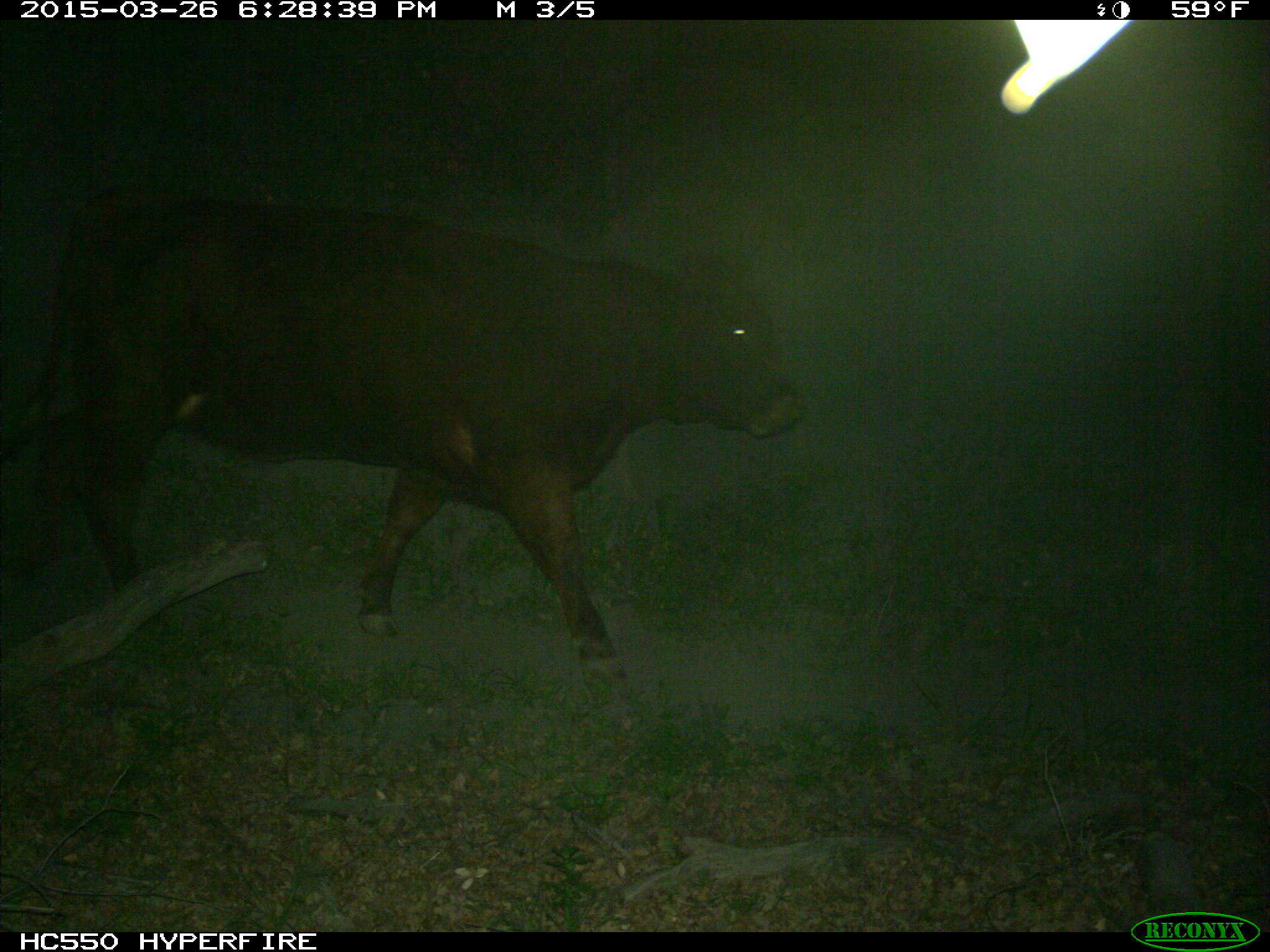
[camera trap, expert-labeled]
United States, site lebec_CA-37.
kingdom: Animalia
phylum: Chordata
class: Mammalia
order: Artiodactyla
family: Bovidae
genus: Bos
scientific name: Bos taurus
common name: domestic cow